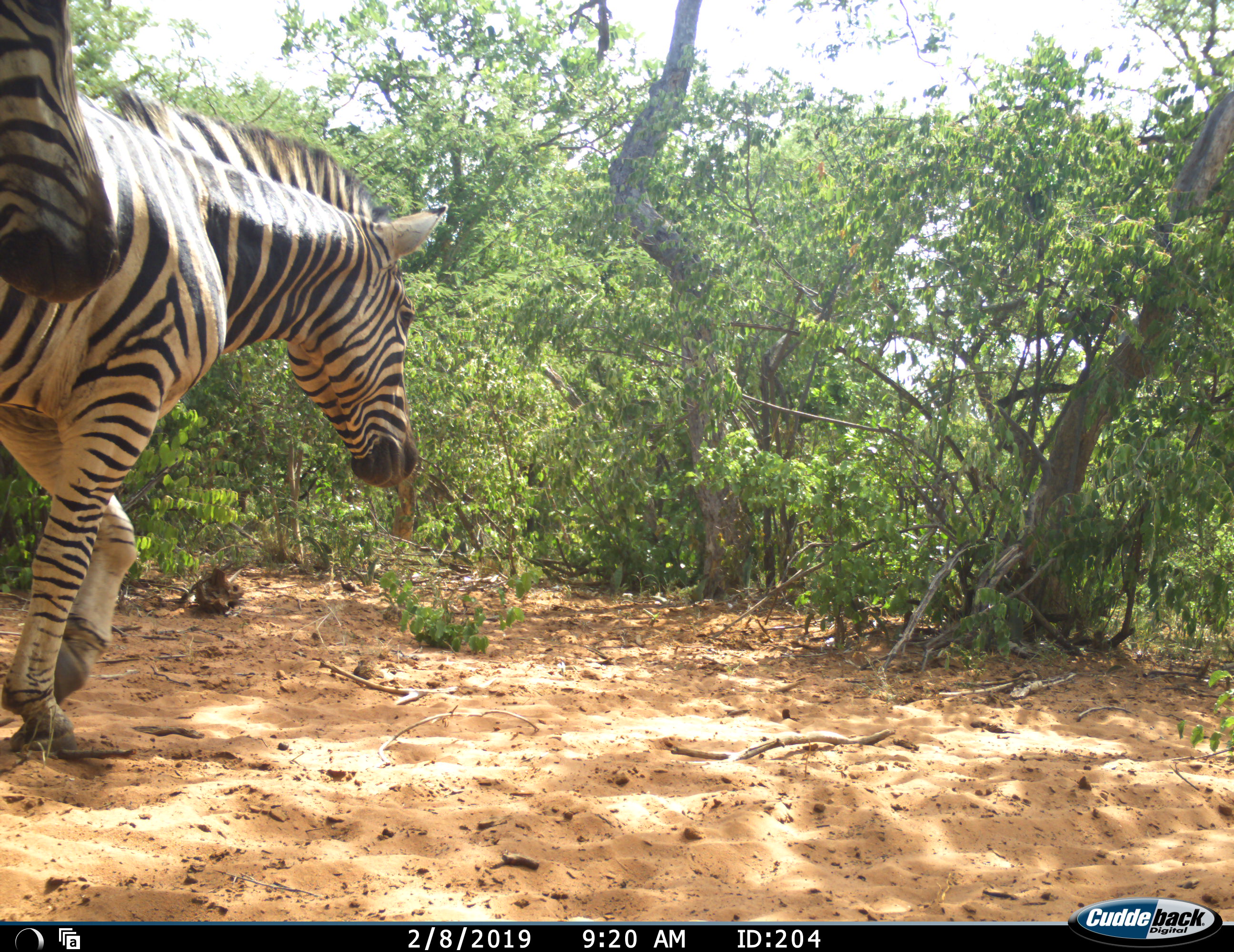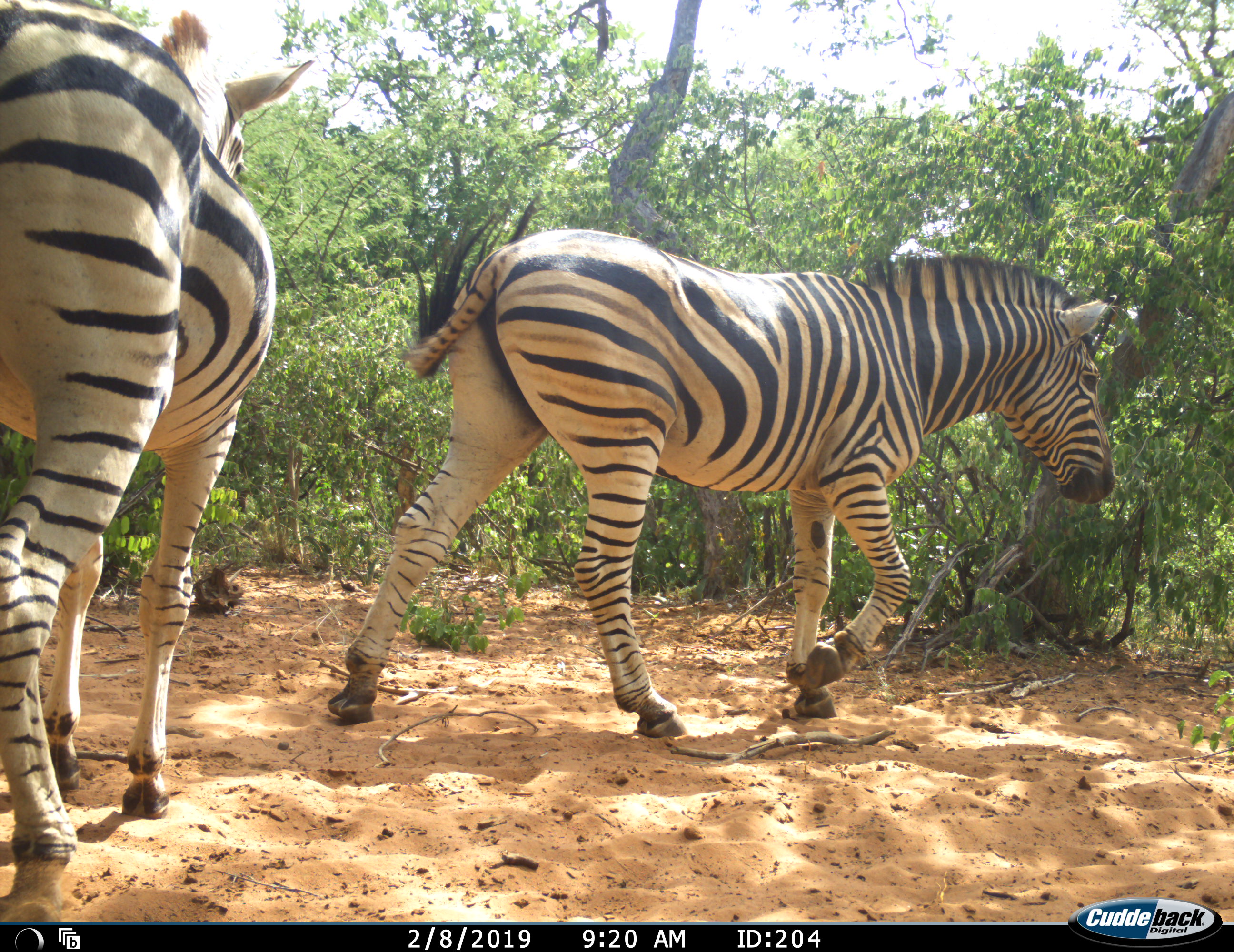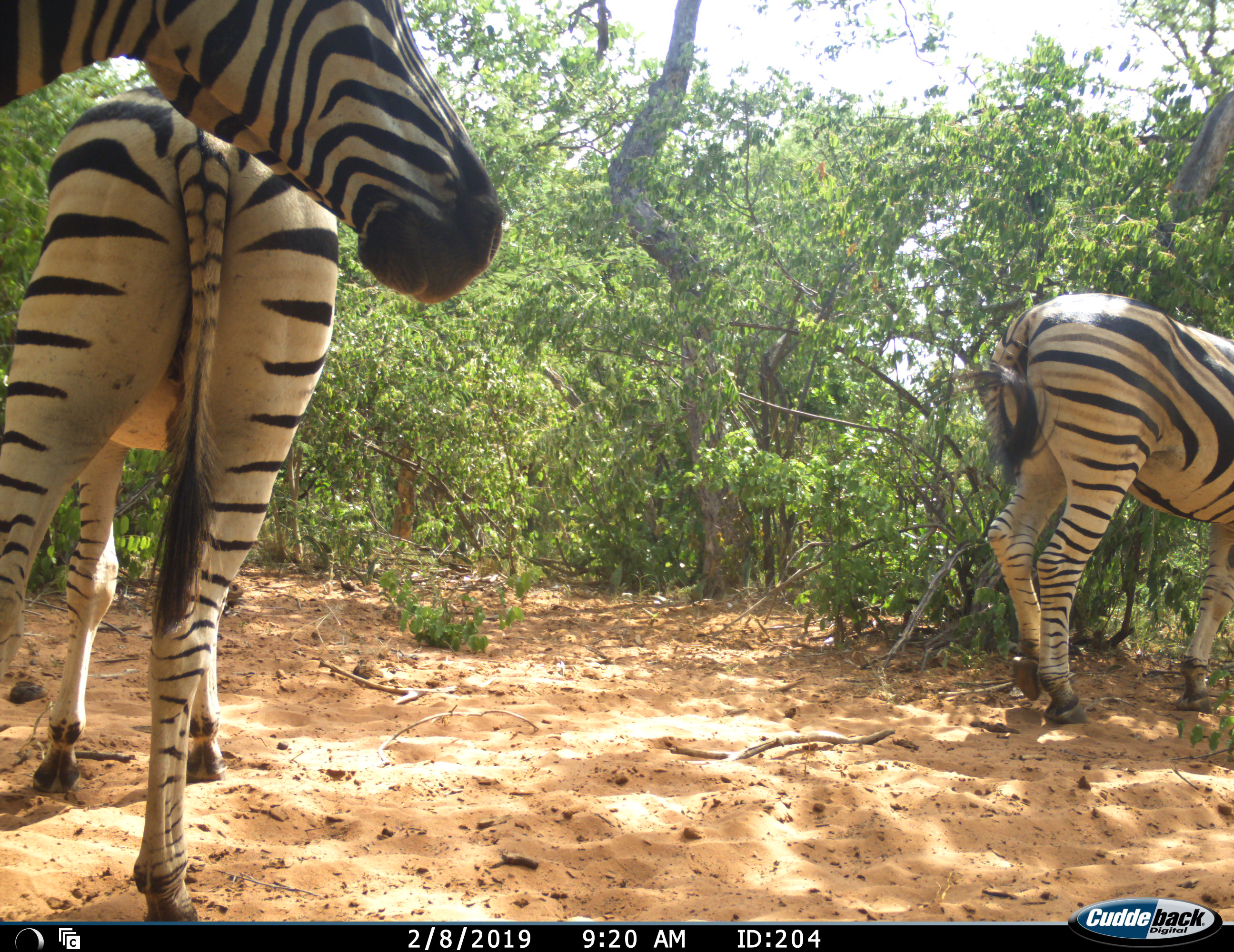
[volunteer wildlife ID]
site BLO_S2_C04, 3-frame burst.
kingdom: Animalia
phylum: Chordata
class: Mammalia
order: Perissodactyla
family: Equidae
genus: Equus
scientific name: Equus quagga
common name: plains zebra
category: zebraplains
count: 3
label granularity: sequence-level